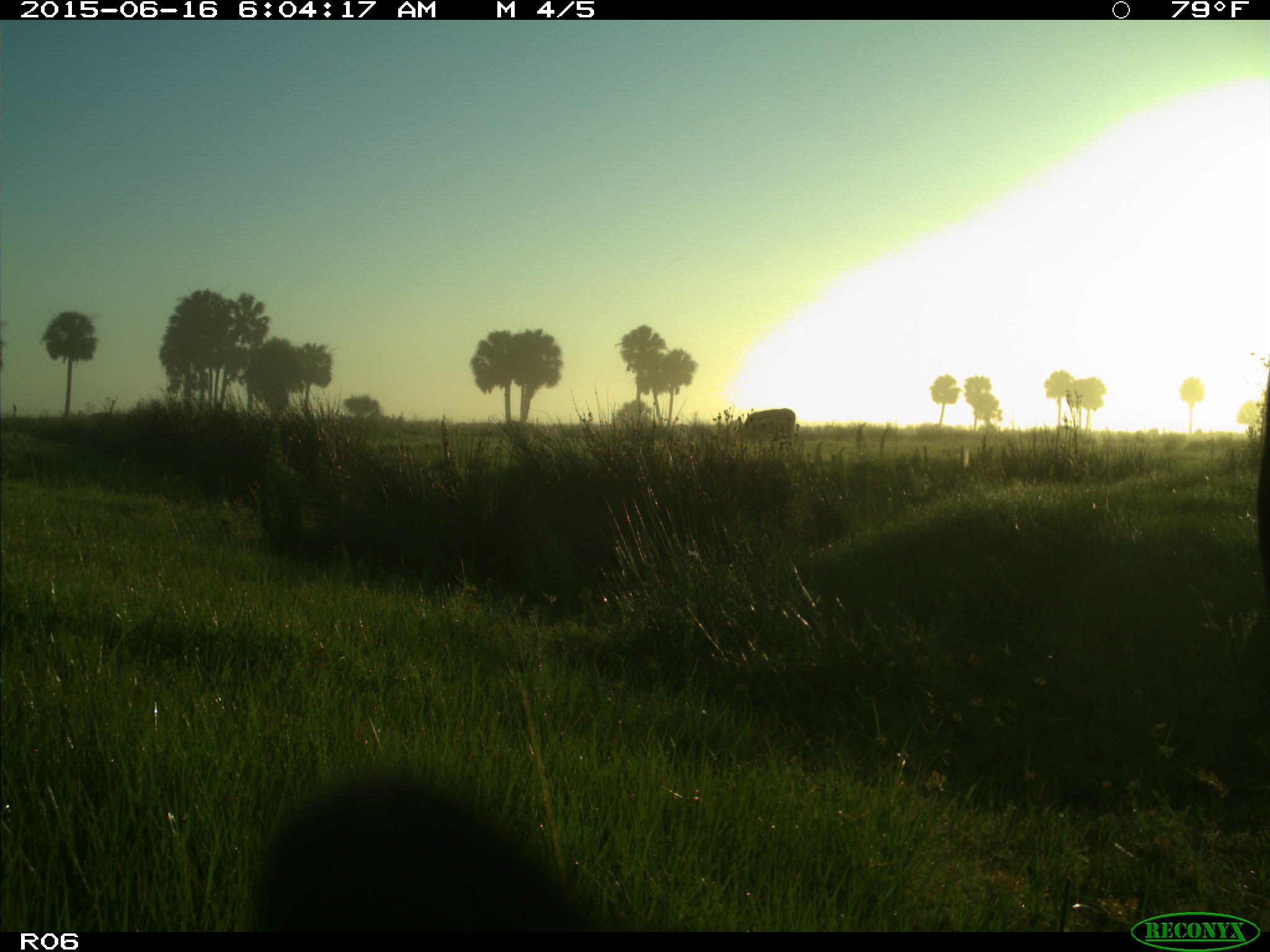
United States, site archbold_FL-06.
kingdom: Animalia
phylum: Chordata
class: Mammalia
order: Artiodactyla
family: Bovidae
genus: Bos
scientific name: Bos taurus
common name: domestic cow